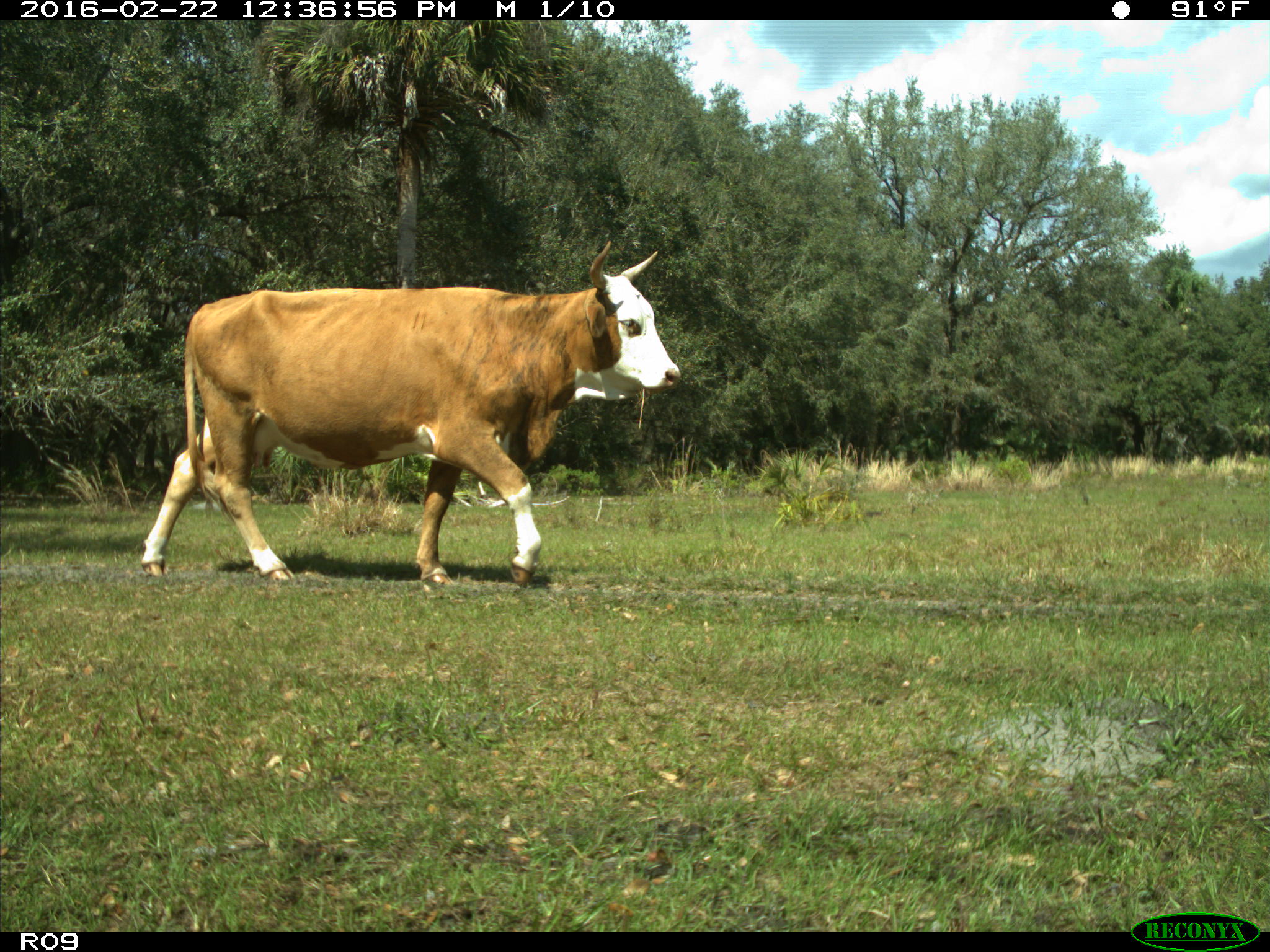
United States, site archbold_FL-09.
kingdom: Animalia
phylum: Chordata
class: Mammalia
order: Artiodactyla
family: Bovidae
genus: Bos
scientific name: Bos taurus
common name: domestic cow